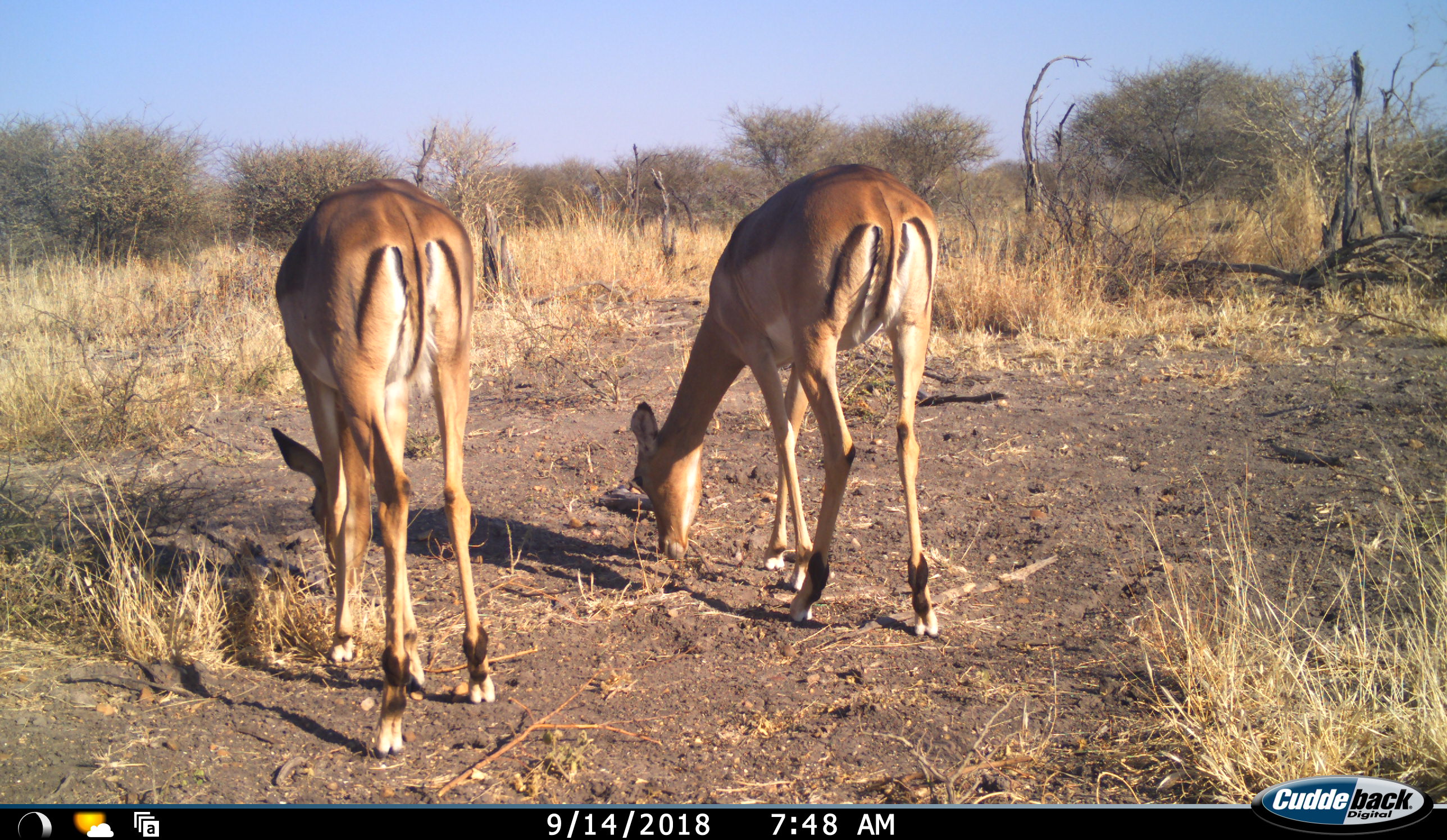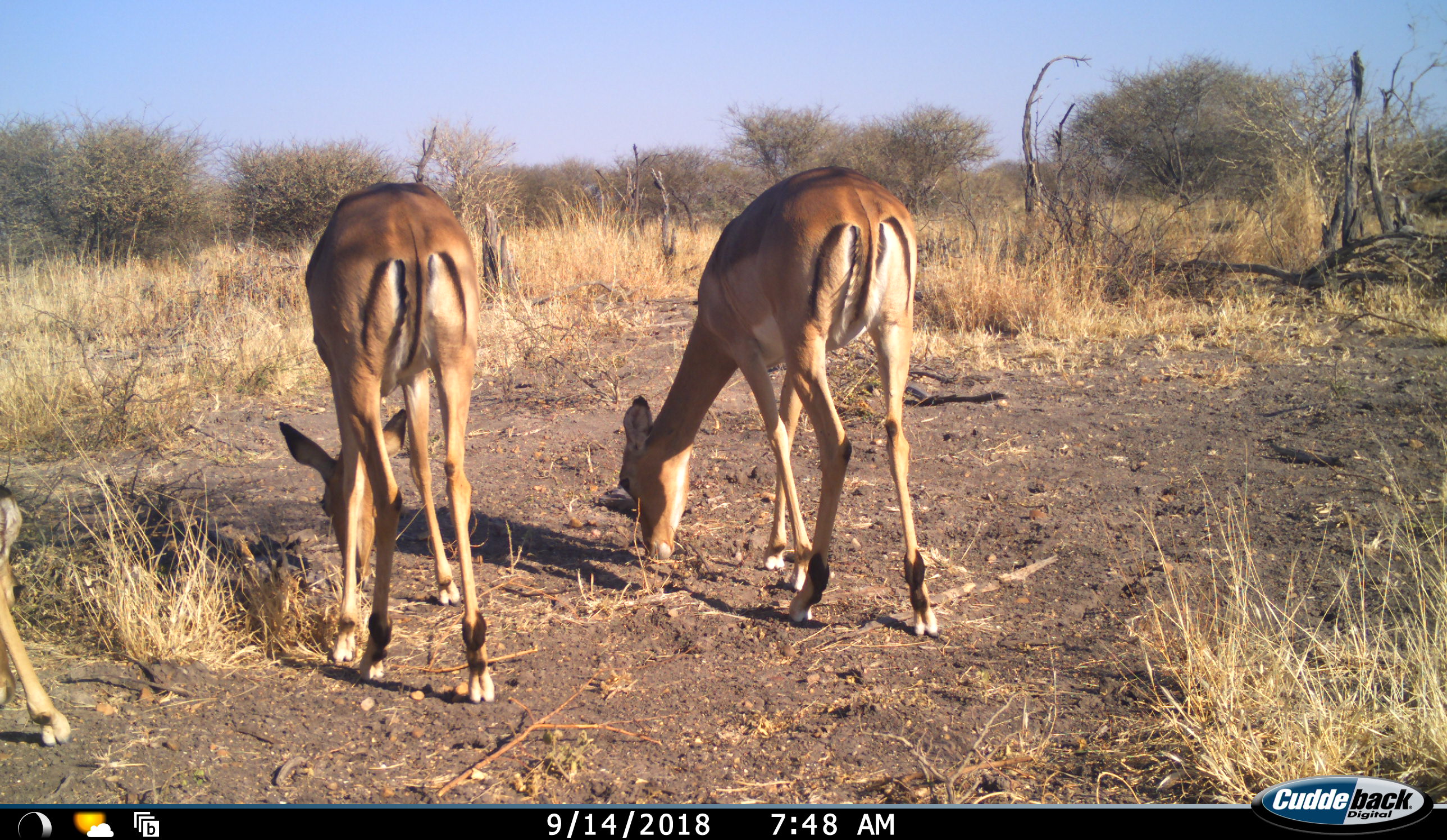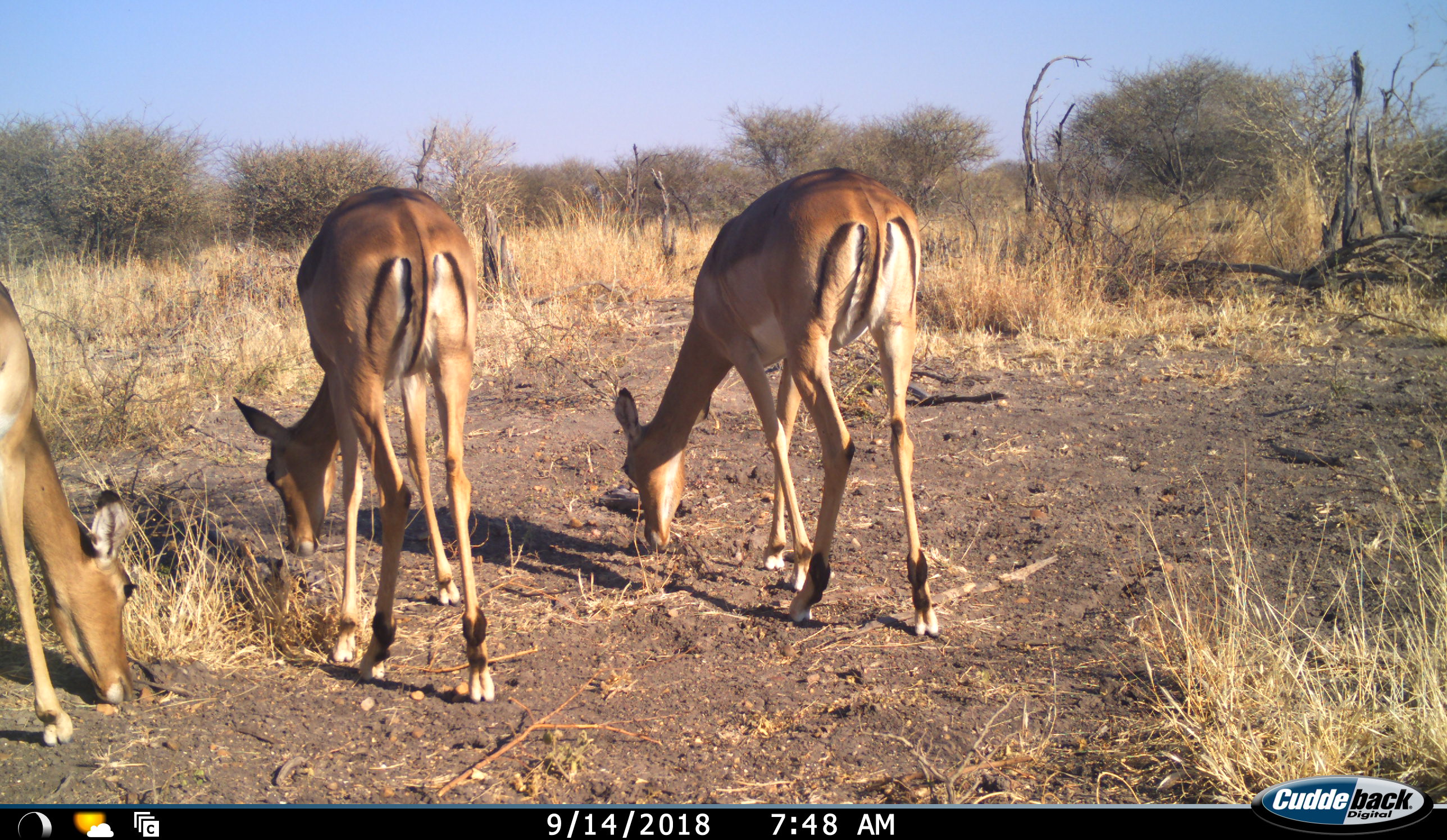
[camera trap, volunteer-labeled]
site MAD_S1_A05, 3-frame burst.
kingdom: Animalia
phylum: Chordata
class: Mammalia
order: Artiodactyla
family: Bovidae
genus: Aepyceros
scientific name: Aepyceros melampus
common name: impala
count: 3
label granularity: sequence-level